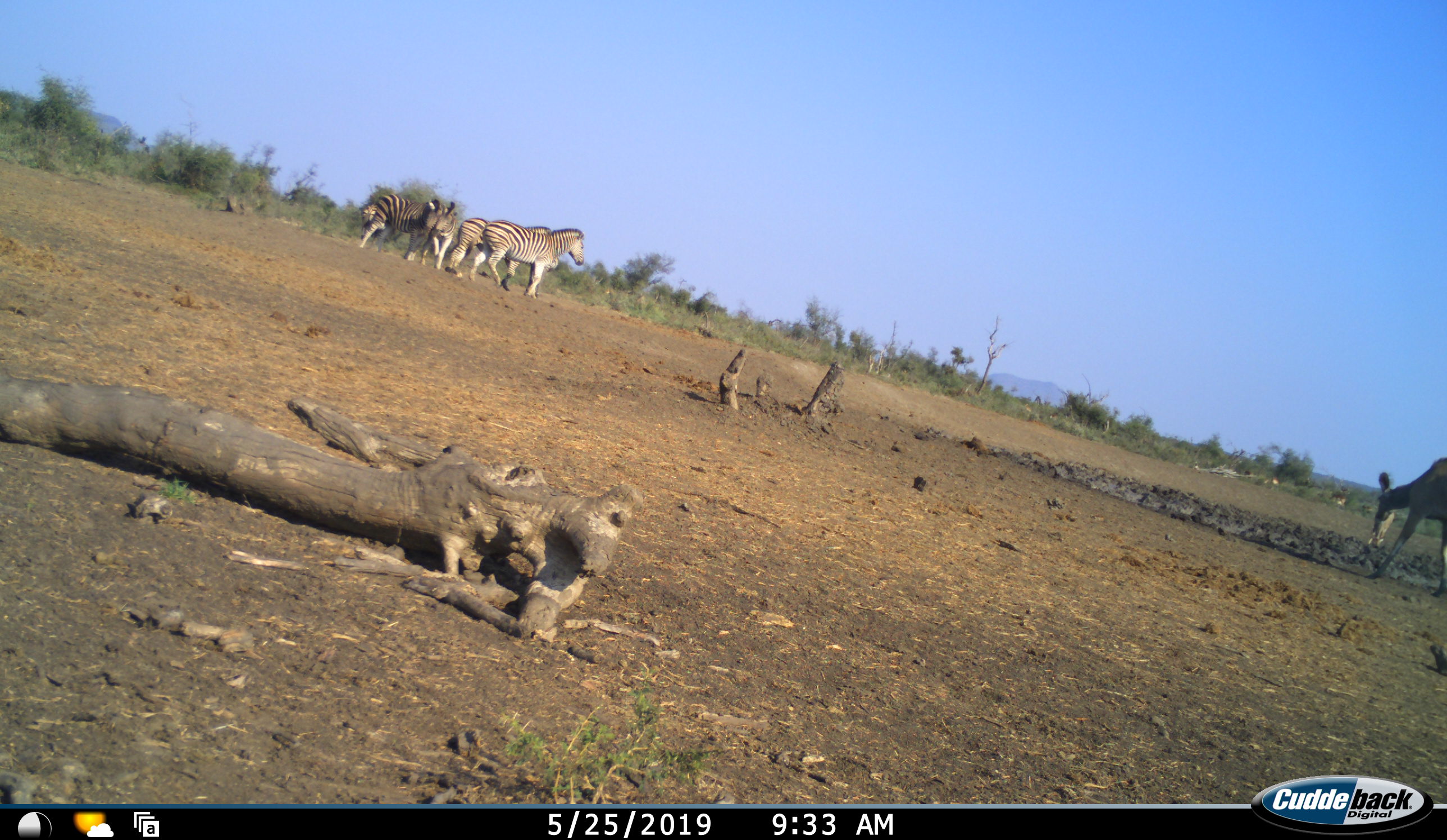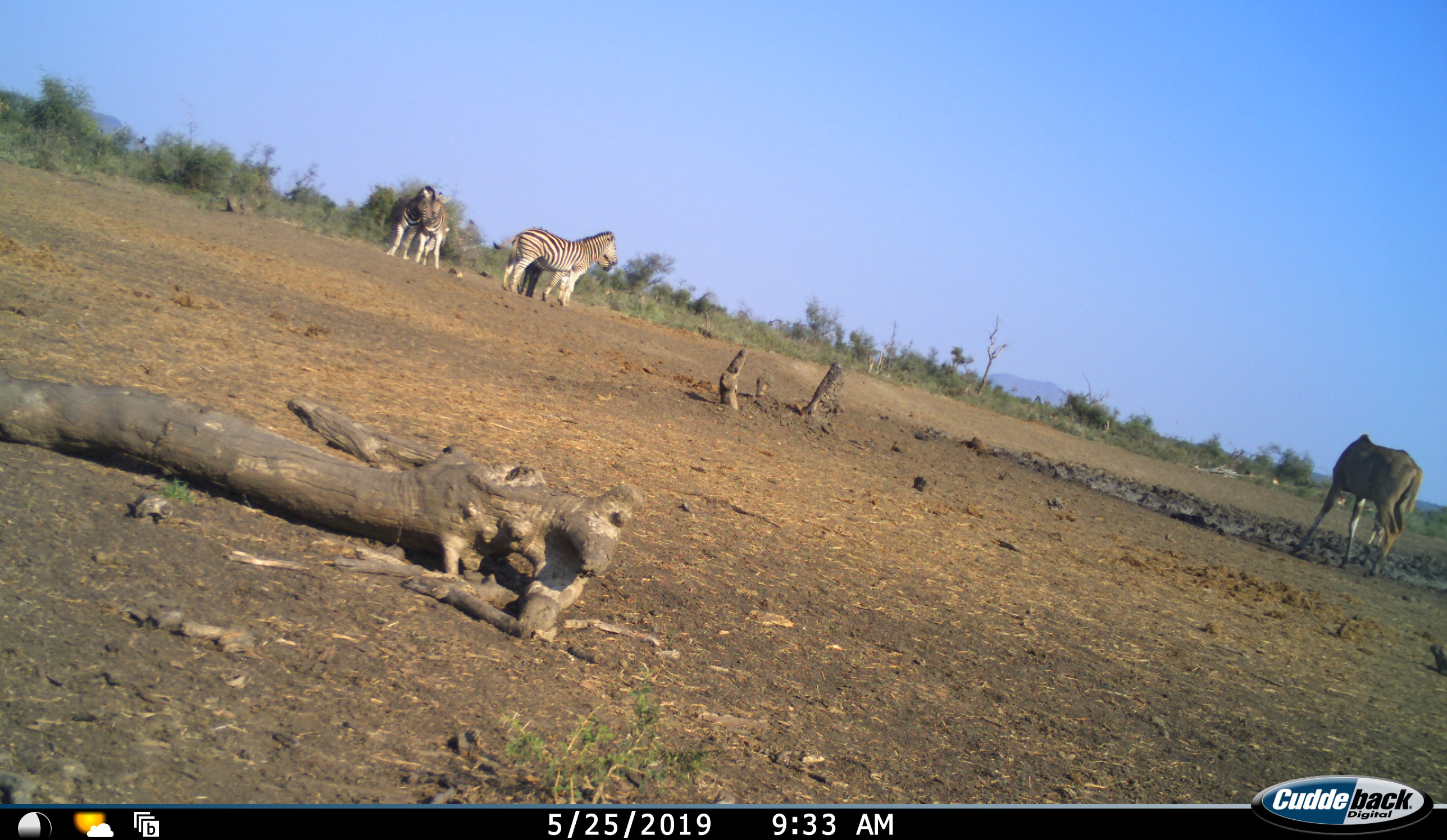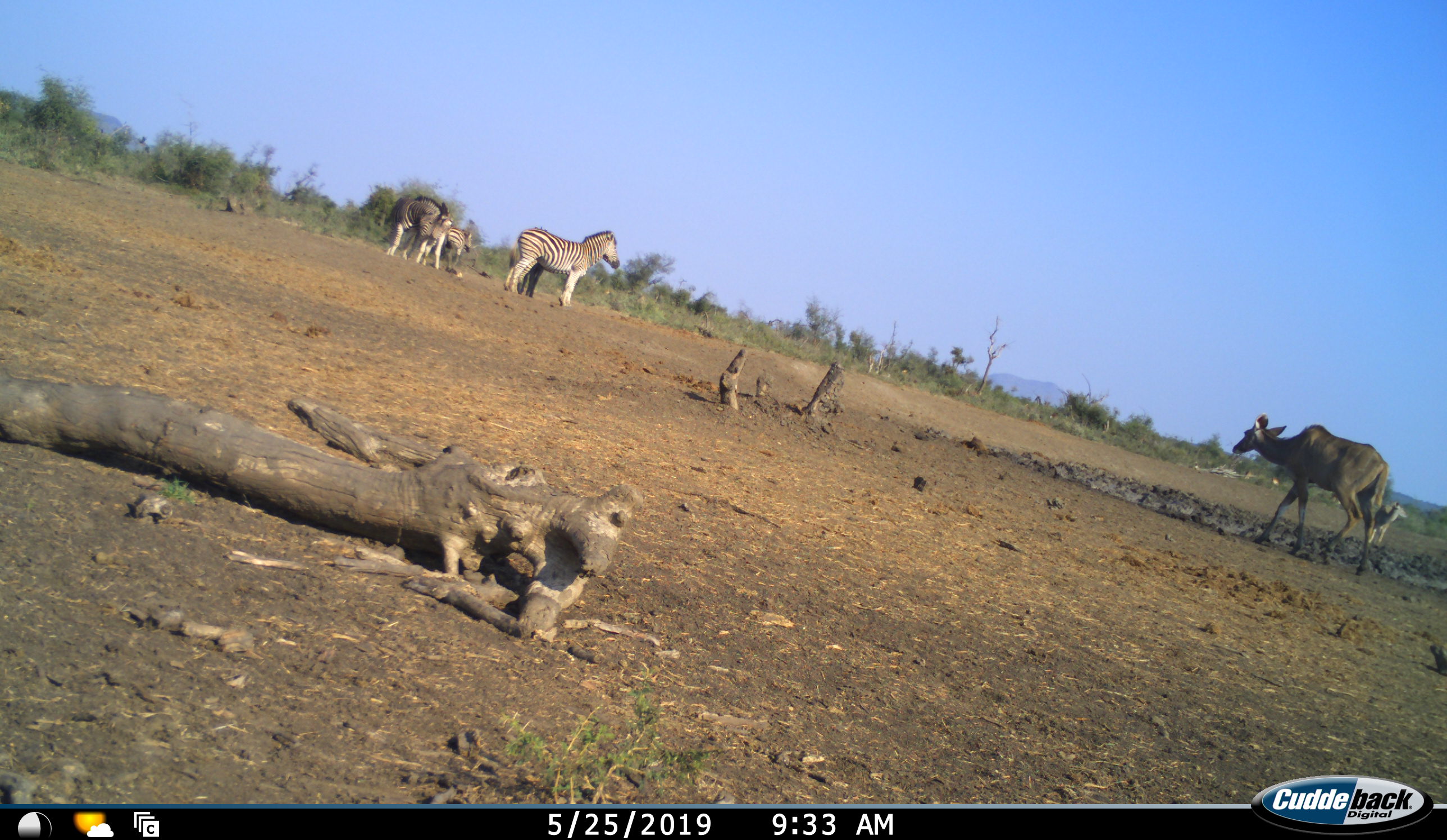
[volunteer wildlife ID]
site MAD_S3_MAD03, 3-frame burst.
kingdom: Animalia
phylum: Chordata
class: Mammalia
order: Artiodactyla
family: Bovidae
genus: Tragelaphus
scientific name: Tragelaphus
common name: kudu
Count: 1.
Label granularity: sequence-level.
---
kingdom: Animalia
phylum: Chordata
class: Mammalia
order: Perissodactyla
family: Equidae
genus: Equus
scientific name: Equus quagga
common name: plains zebra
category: zebraplains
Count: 5.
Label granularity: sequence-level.